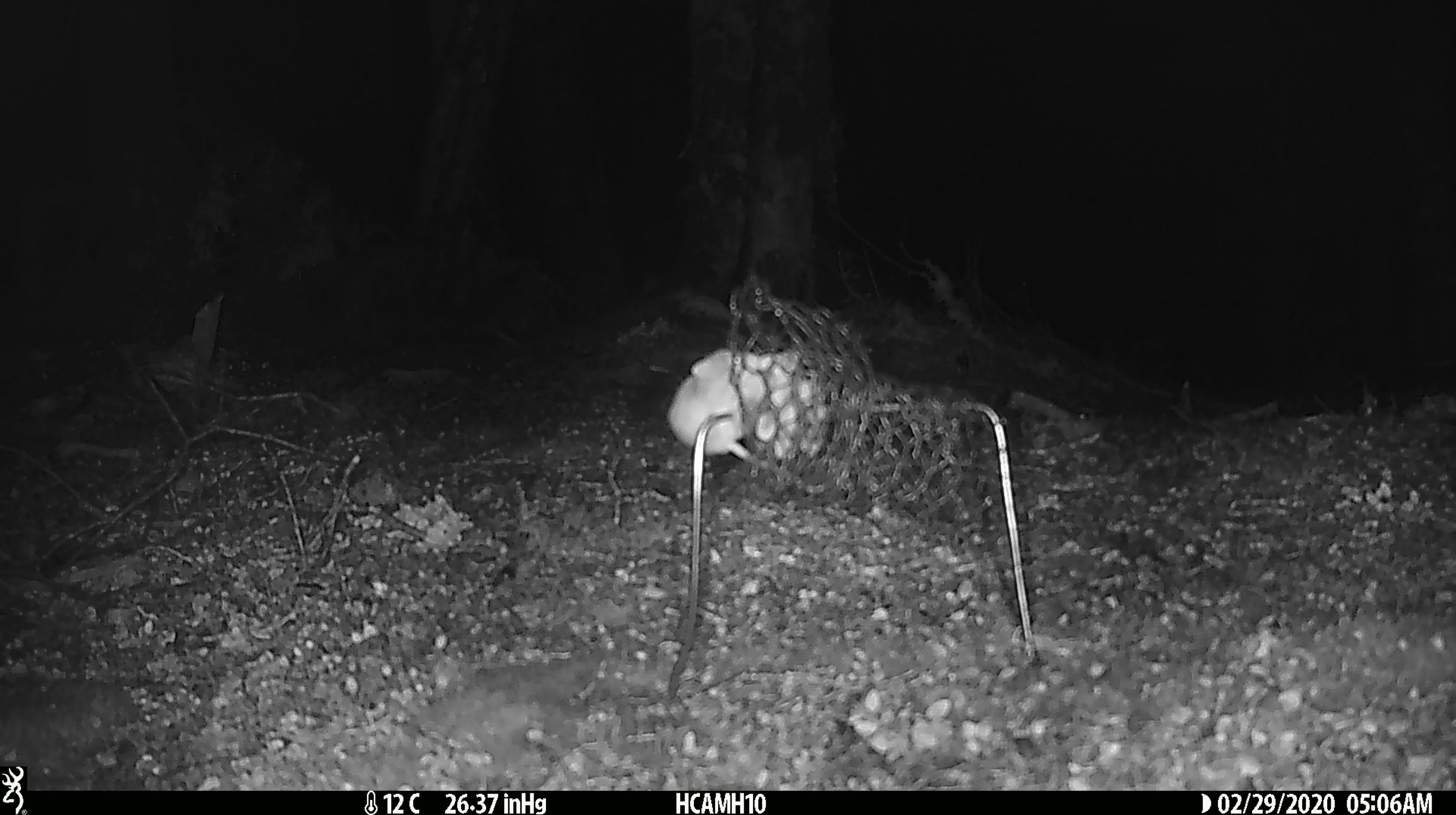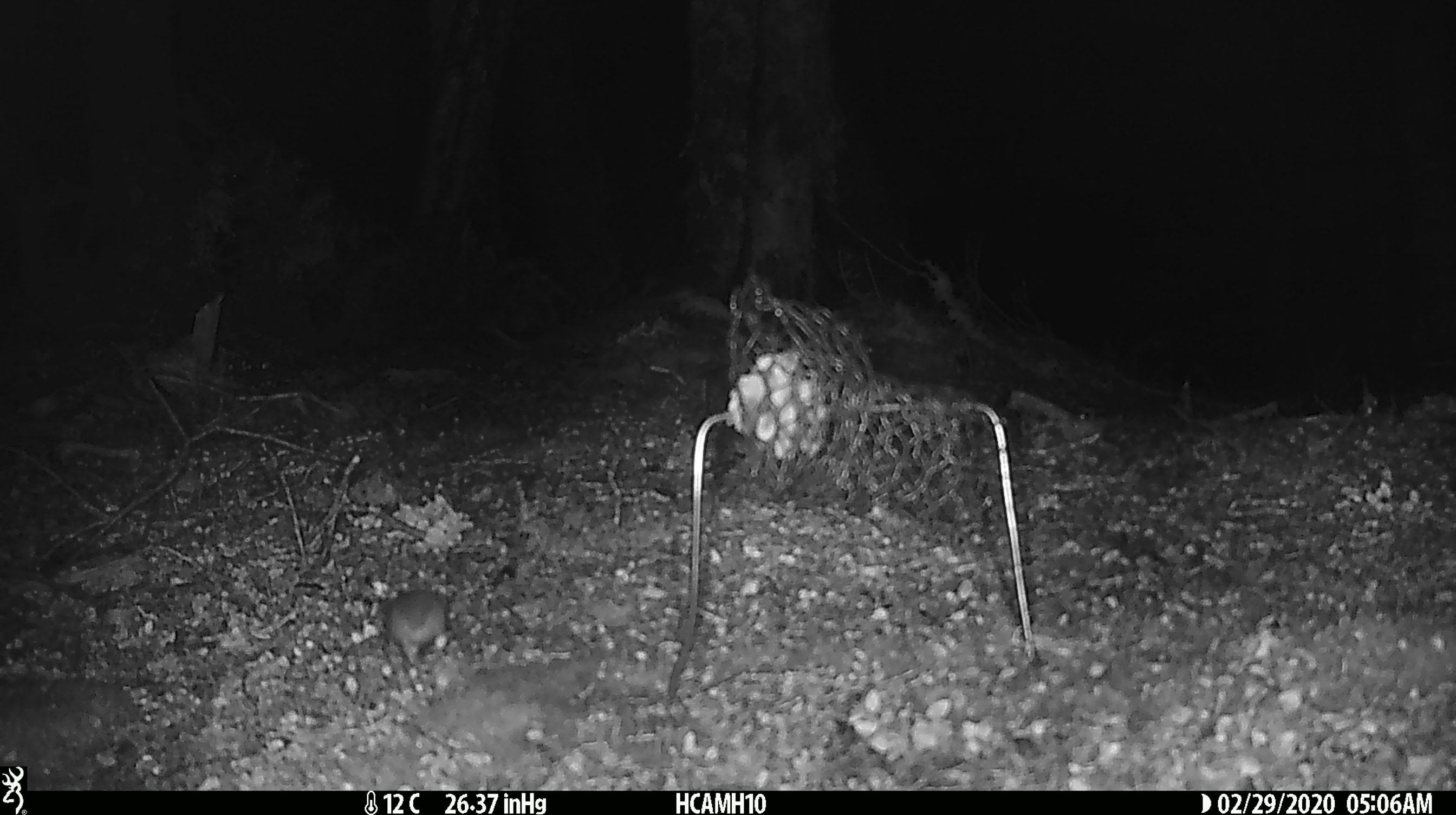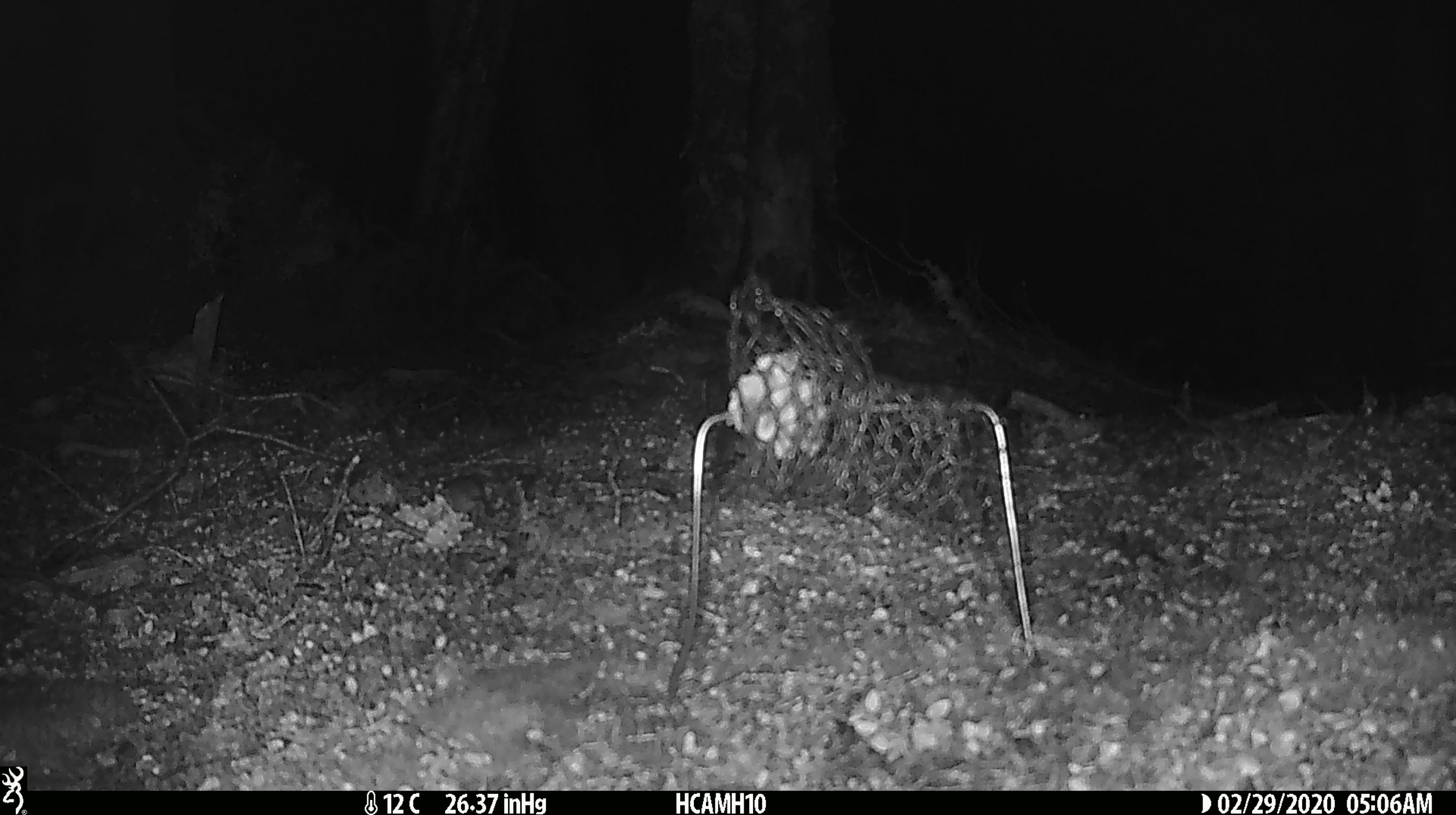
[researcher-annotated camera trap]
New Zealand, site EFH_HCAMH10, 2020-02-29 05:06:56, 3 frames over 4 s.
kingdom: Animalia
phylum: Chordata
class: Mammalia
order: Rodentia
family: Muridae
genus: Mus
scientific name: Mus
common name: mouse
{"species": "mouse (Mus)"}